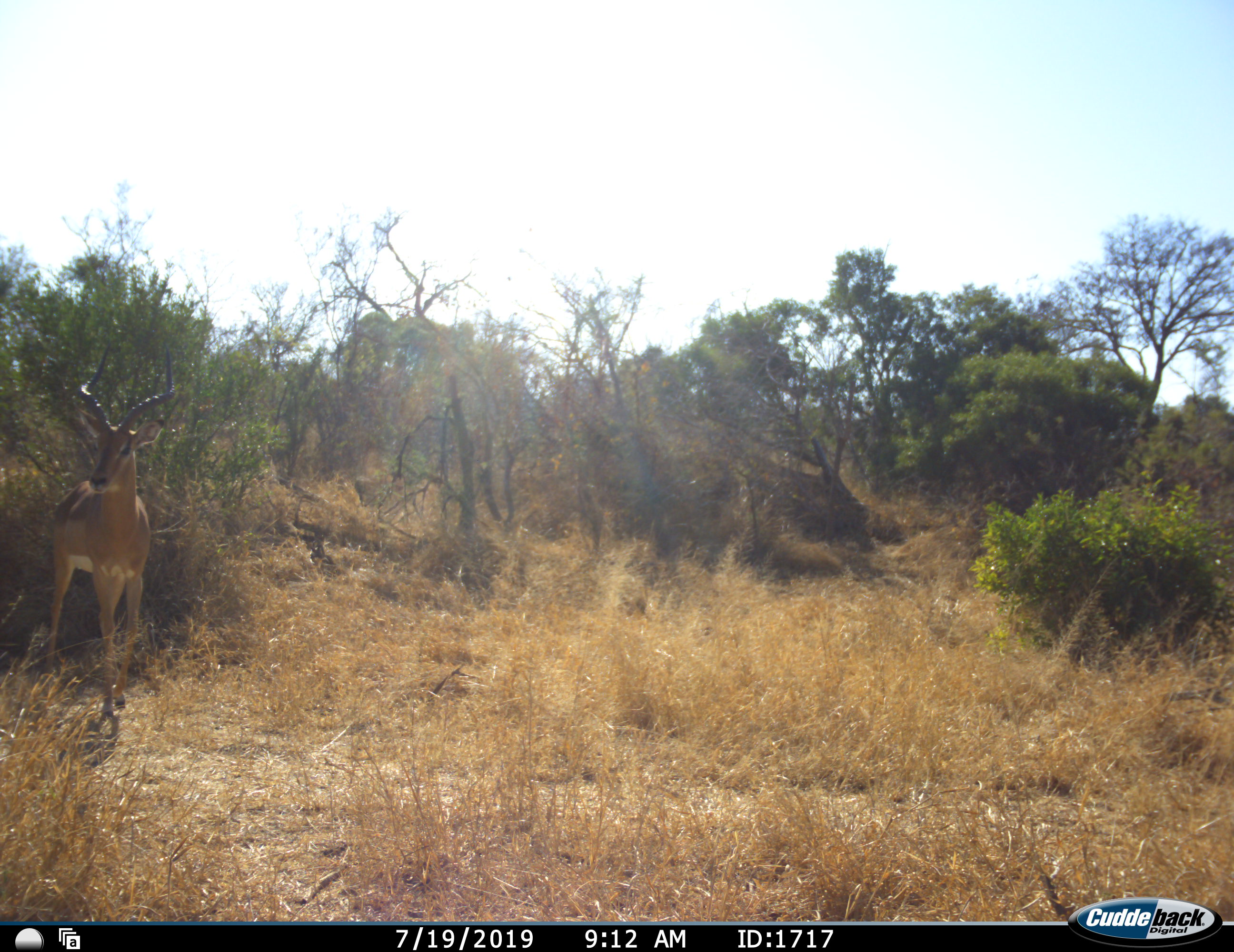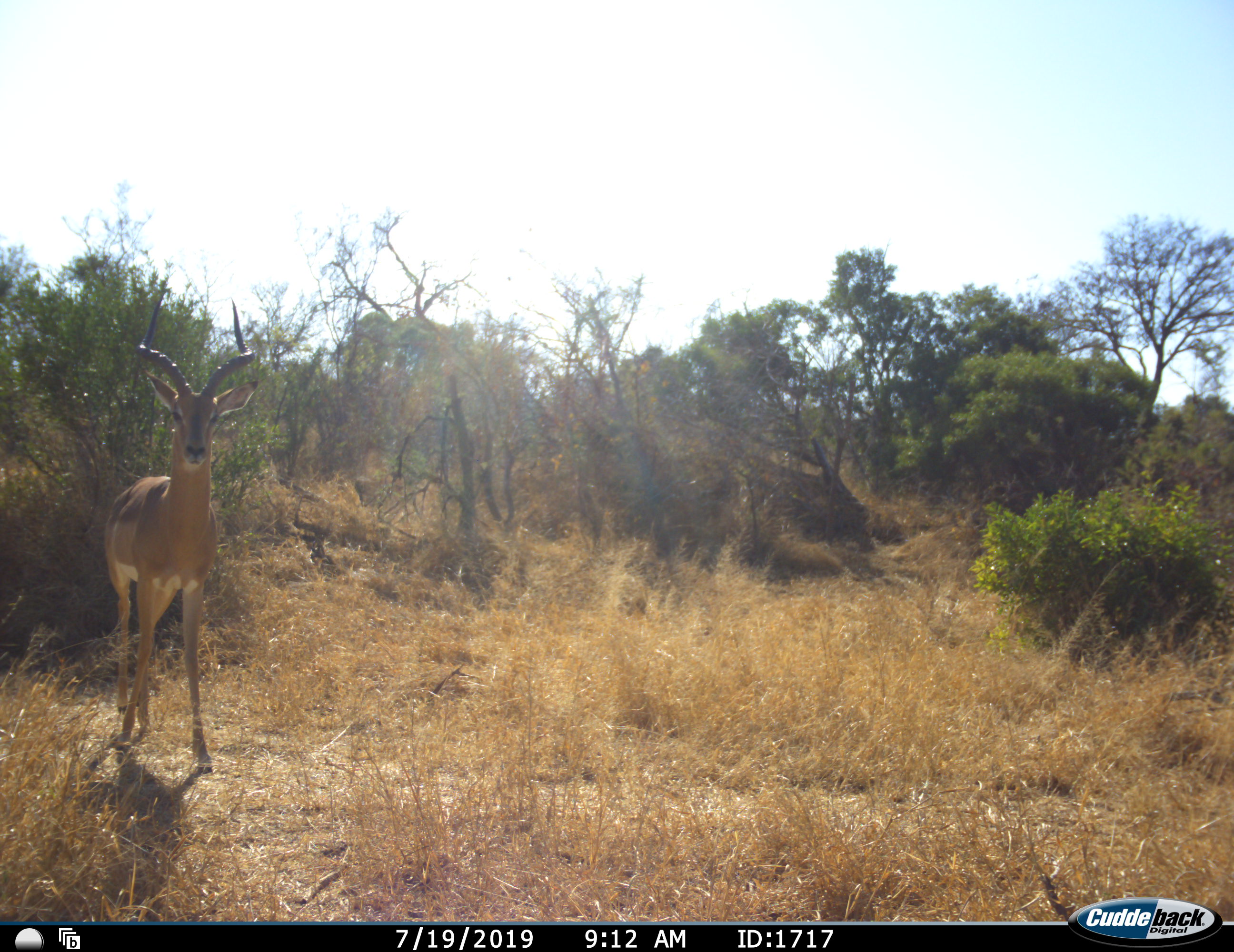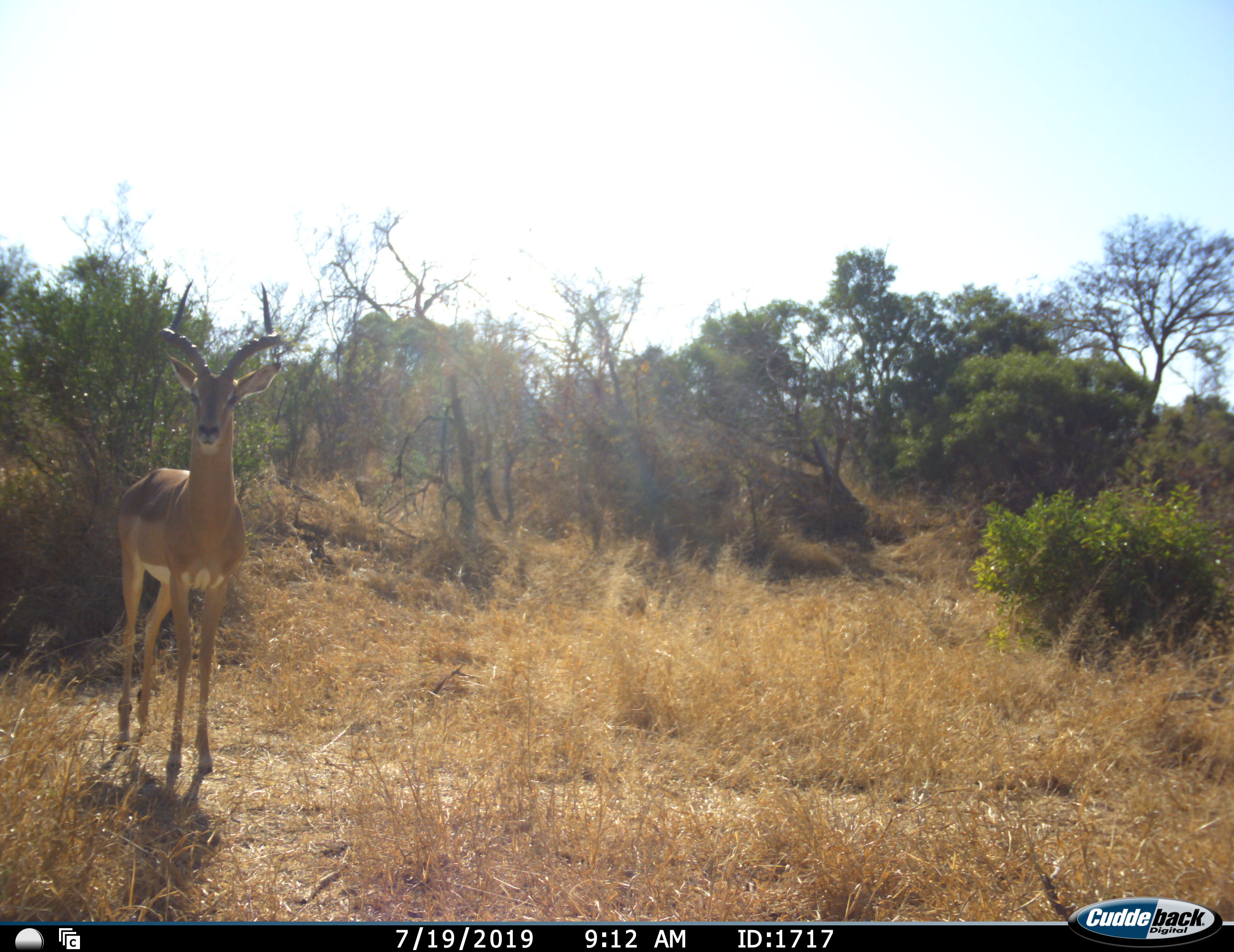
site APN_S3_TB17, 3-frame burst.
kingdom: Animalia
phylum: Chordata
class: Mammalia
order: Artiodactyla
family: Bovidae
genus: Aepyceros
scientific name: Aepyceros melampus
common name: impala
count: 1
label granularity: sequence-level